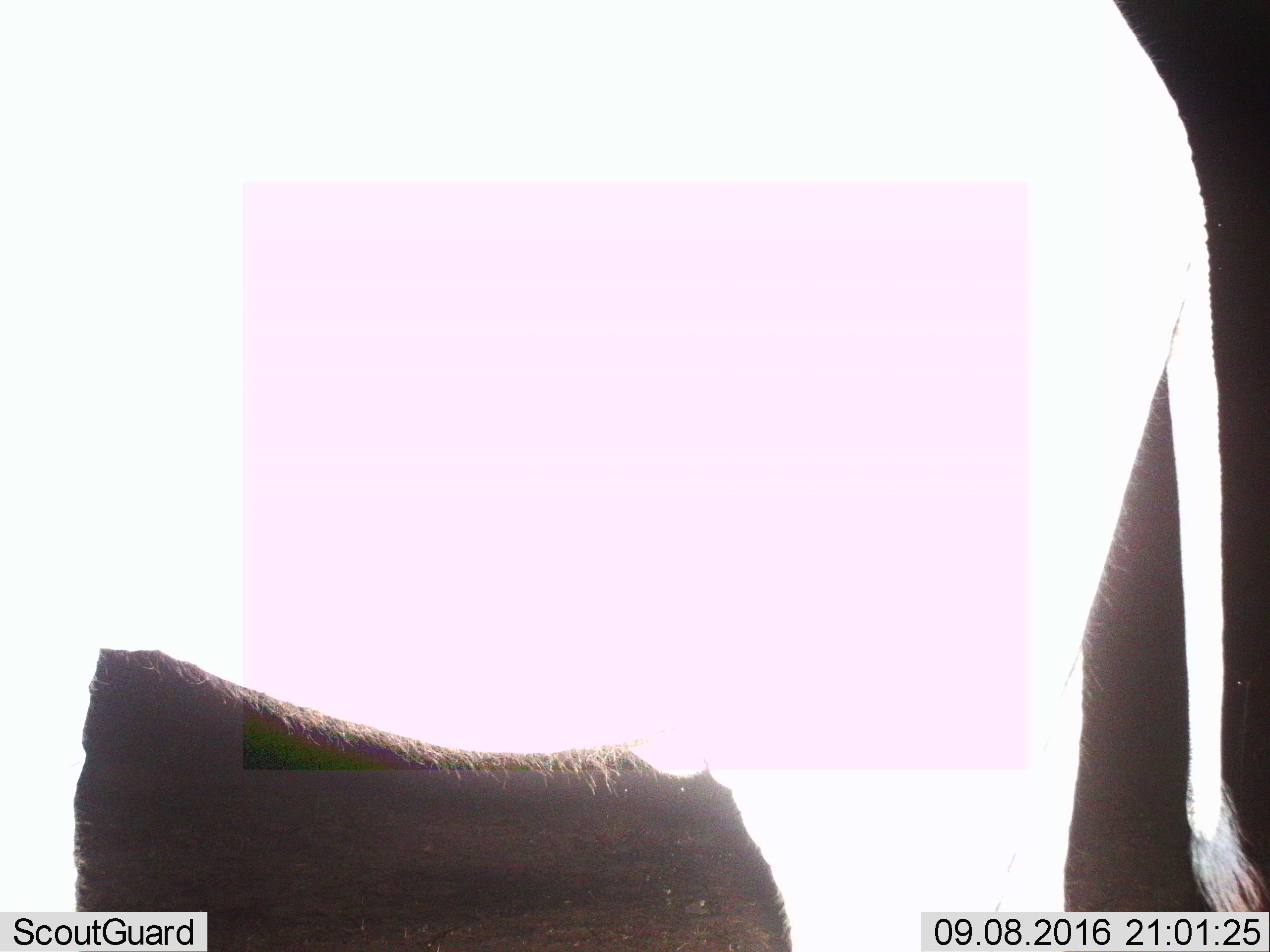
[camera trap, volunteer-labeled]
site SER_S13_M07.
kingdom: Animalia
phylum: Chordata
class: Mammalia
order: Proboscidea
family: Elephantidae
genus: Loxodonta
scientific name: Loxodonta africana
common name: african bush elephant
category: elephant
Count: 1.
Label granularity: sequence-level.